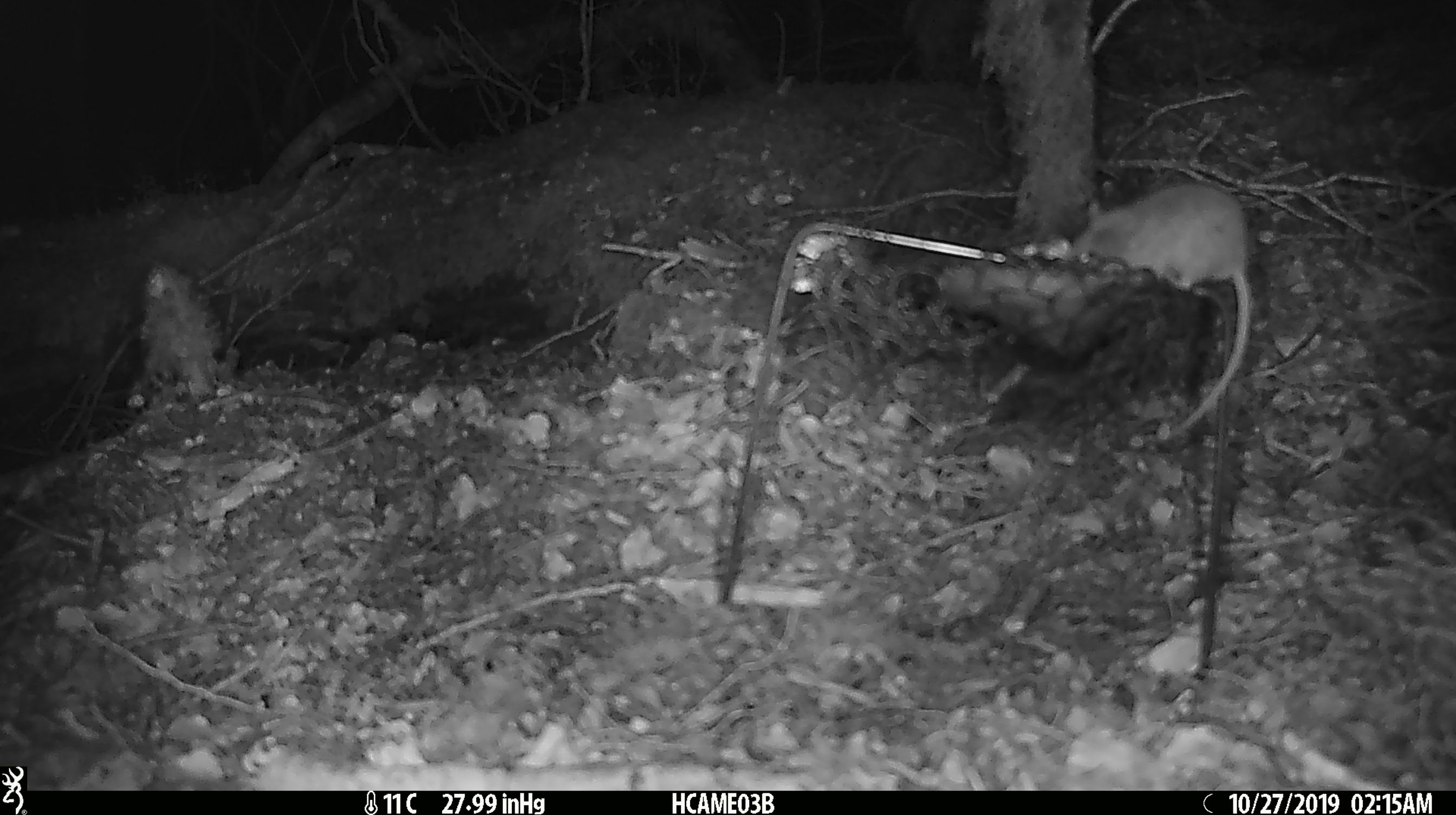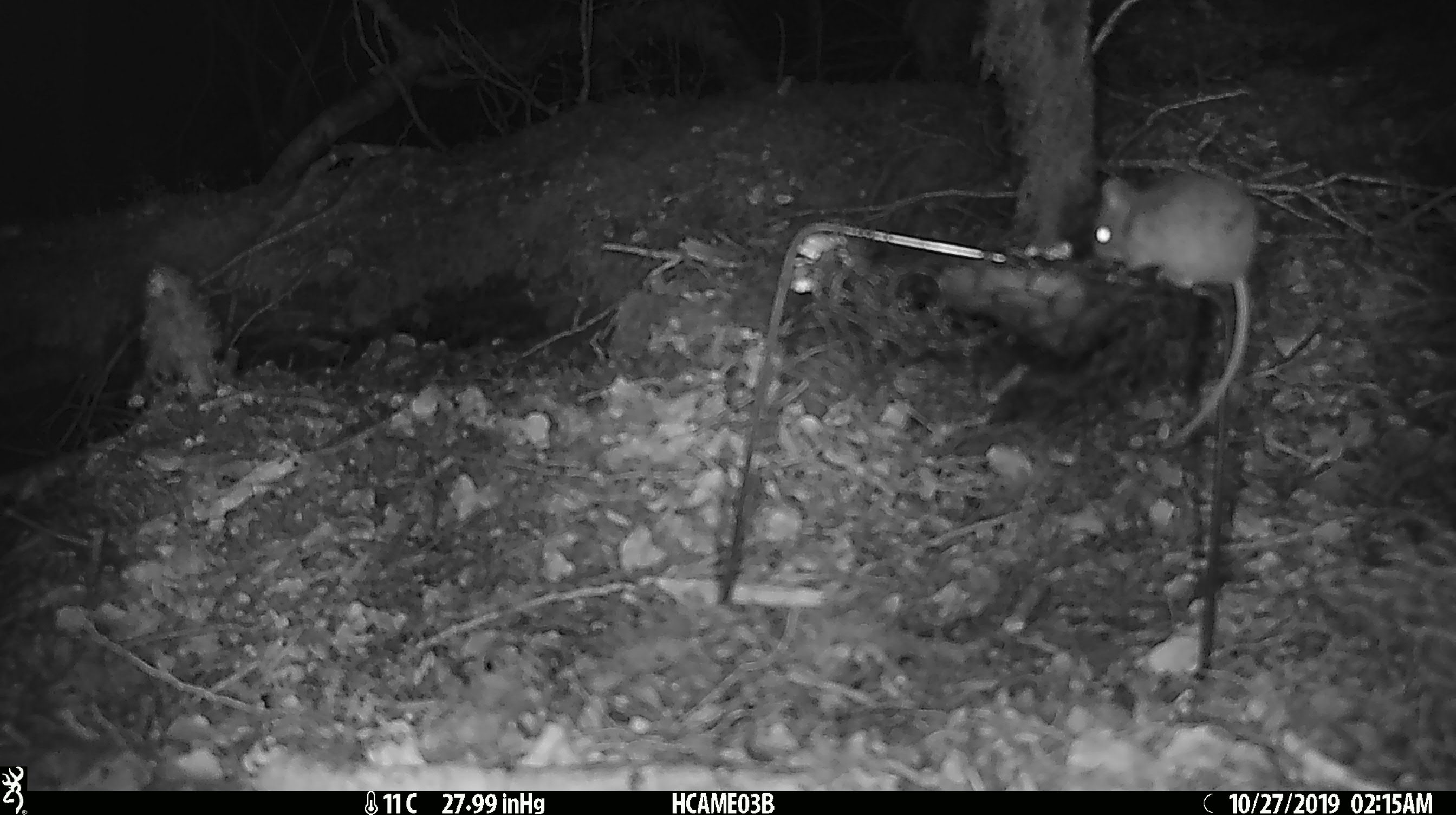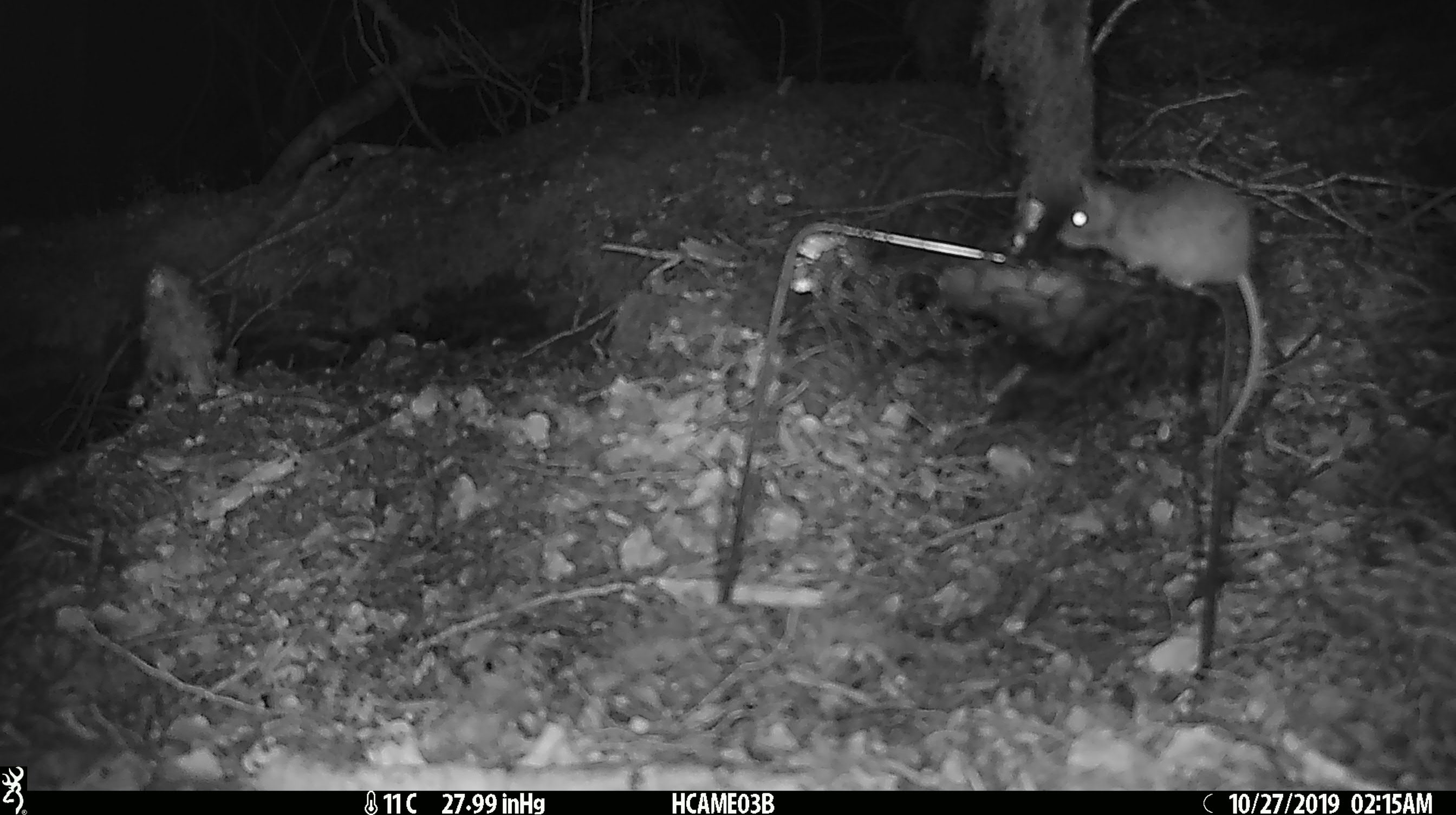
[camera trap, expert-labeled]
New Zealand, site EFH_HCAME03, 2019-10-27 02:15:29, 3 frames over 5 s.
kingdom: Animalia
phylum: Chordata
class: Mammalia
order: Rodentia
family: Muridae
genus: Mus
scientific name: Mus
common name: mouse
Mouse (Mus).